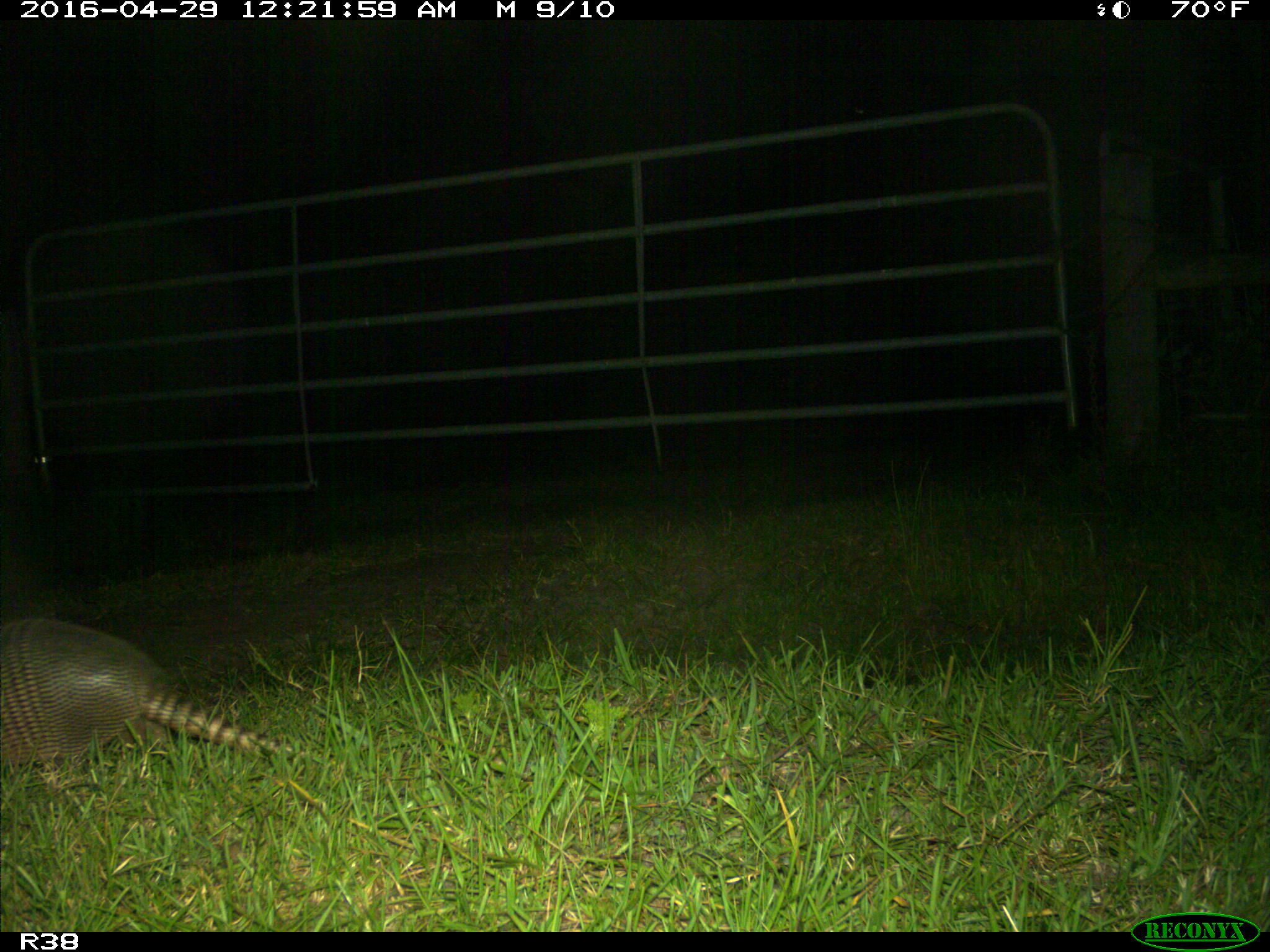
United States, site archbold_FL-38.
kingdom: Animalia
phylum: Chordata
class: Mammalia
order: Cingulata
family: Dasypodidae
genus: Dasypus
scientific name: Dasypus novemcinctus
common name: nine-banded armadillo